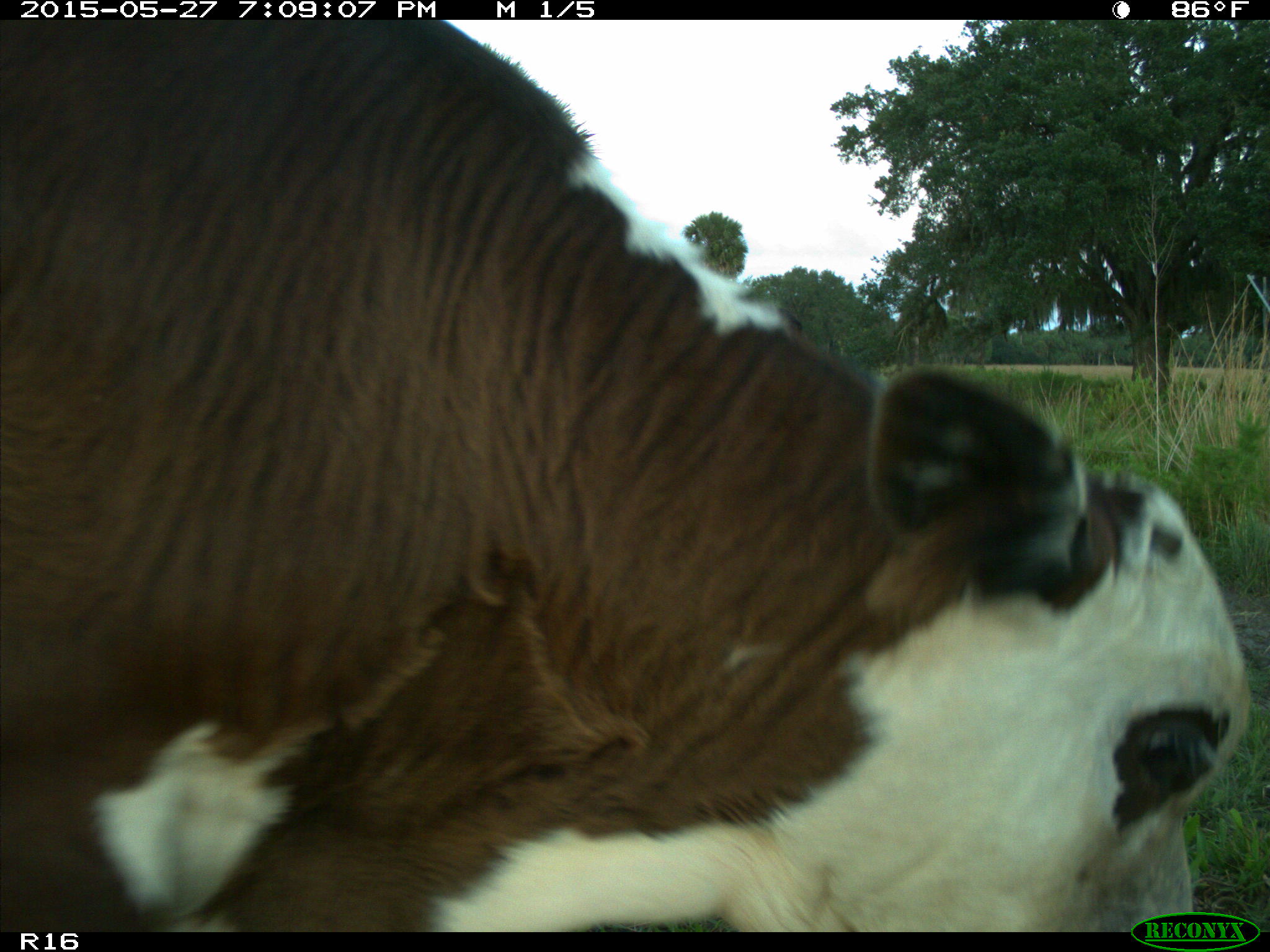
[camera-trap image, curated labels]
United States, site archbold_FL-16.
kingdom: Animalia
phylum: Chordata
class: Mammalia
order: Artiodactyla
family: Bovidae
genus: Bos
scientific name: Bos taurus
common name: domestic cow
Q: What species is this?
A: Bos taurus (domestic cow).